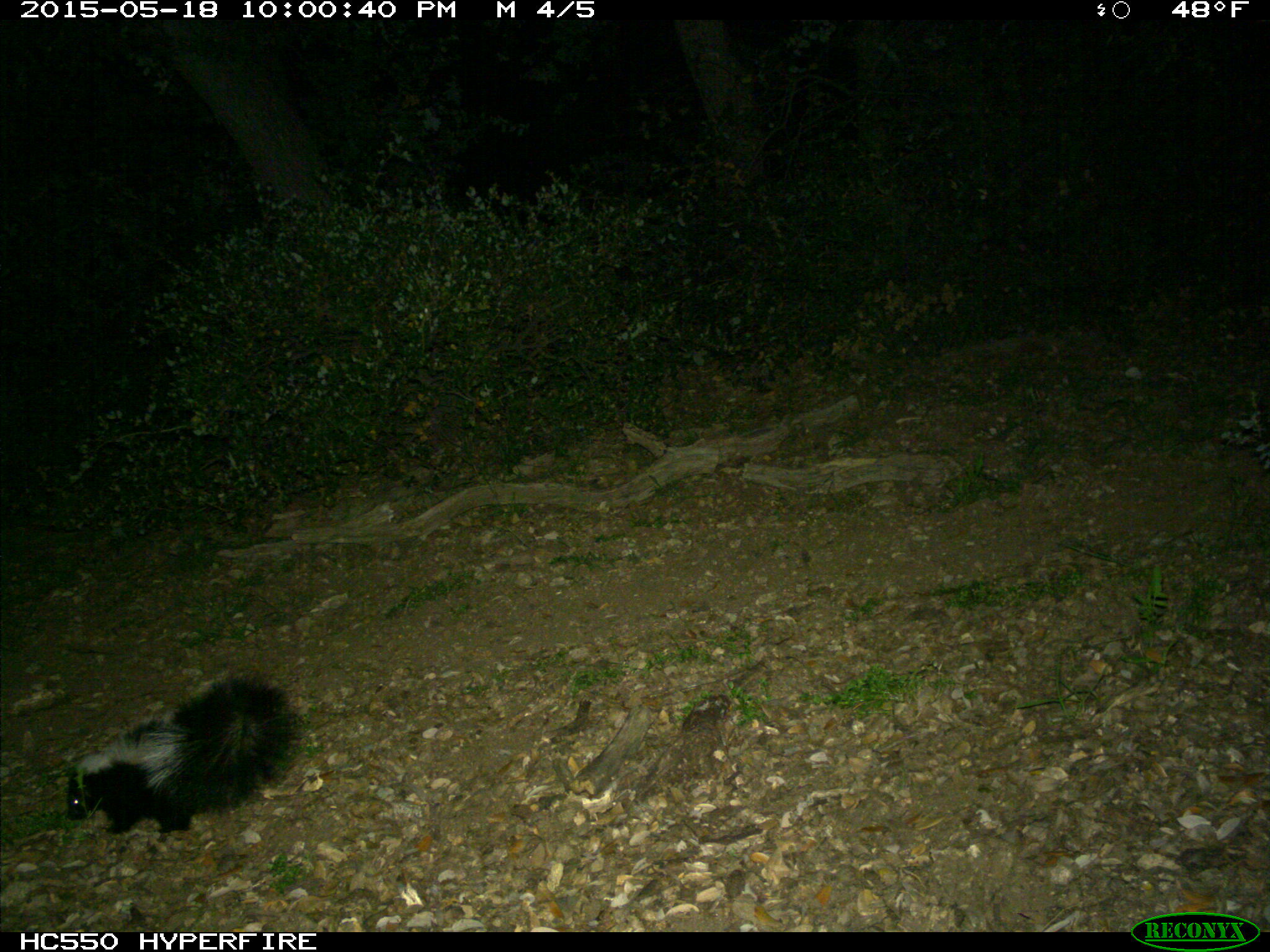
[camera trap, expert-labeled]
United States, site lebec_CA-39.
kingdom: Animalia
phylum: Chordata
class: Mammalia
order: Carnivora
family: Mephitidae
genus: Mephitis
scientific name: Mephitis mephitis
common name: striped skunk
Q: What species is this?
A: Mephitis mephitis (striped skunk).